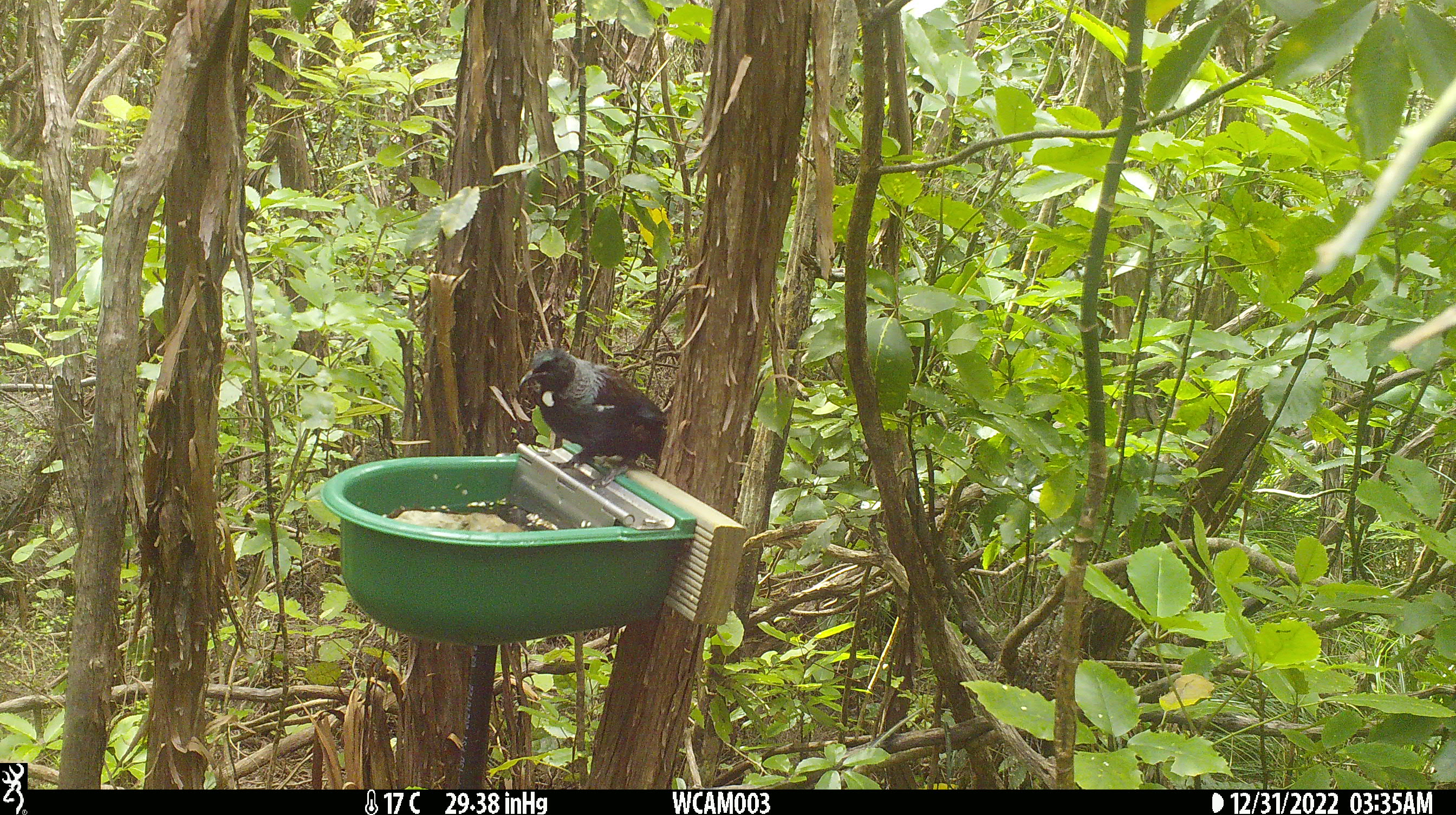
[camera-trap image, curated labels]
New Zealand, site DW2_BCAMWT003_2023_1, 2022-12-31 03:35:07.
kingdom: Animalia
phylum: Chordata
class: Aves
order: Passeriformes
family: Meliphagidae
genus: Prosthemadera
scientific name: Prosthemadera novaeseelandiae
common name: tui